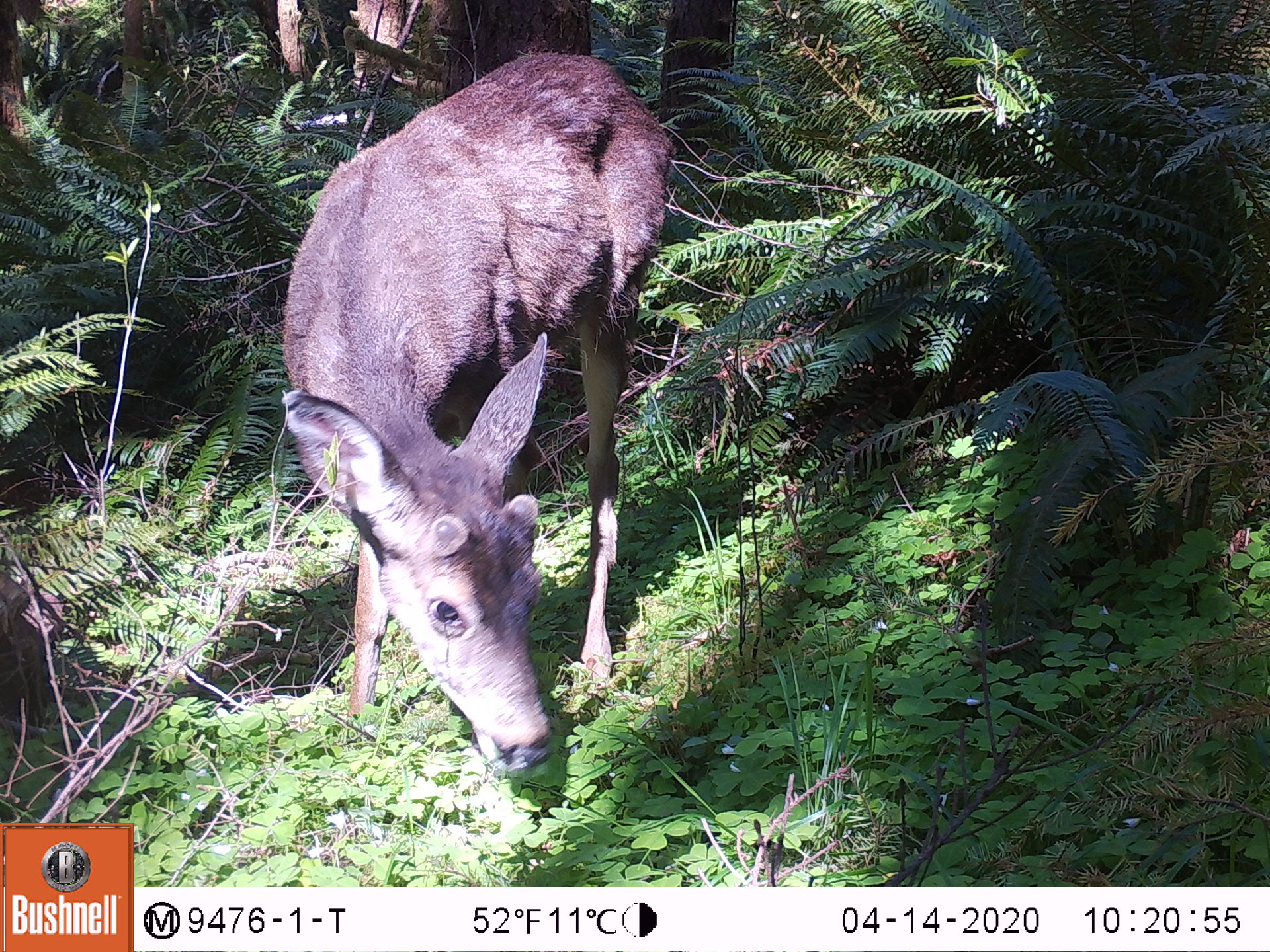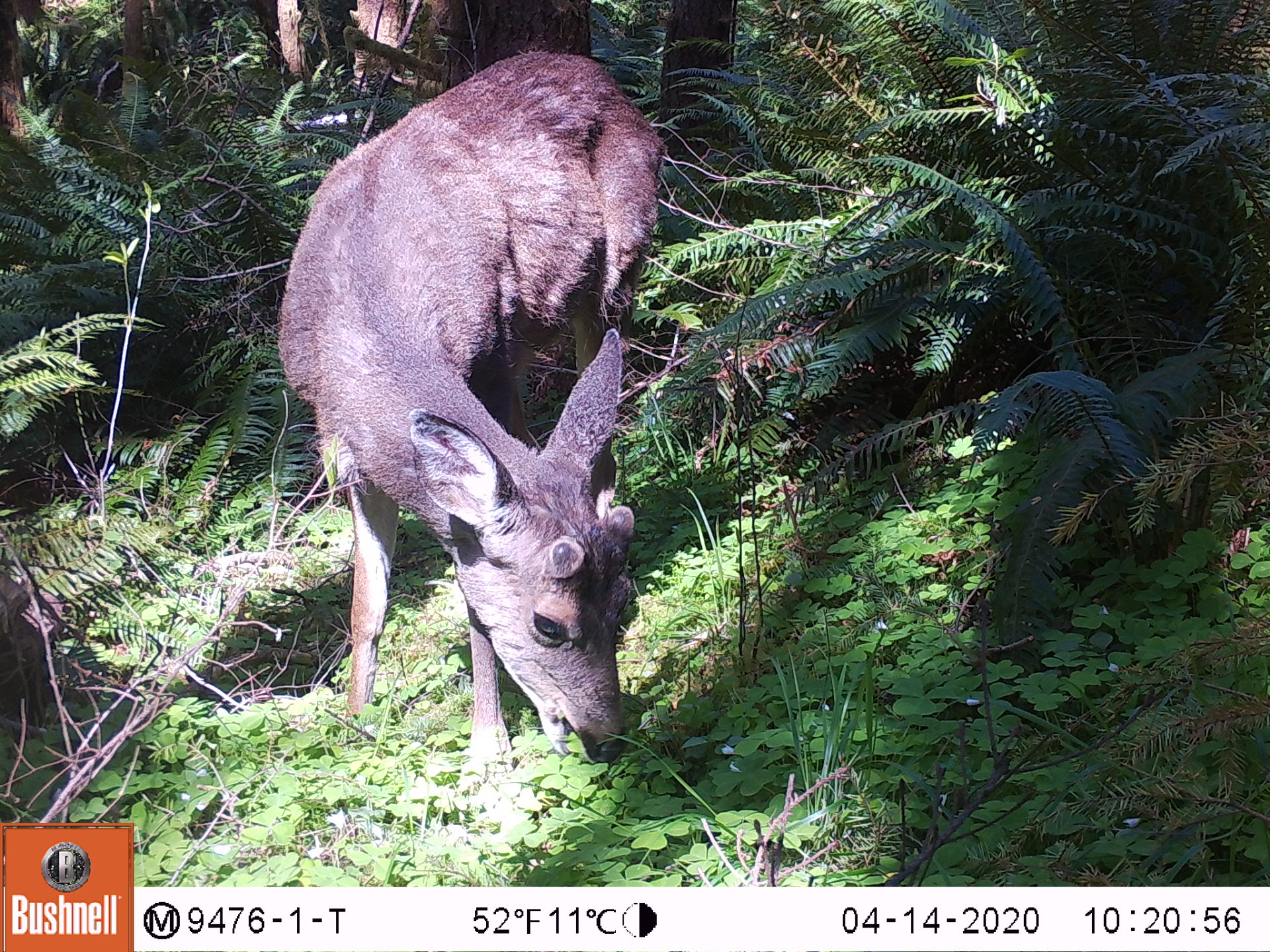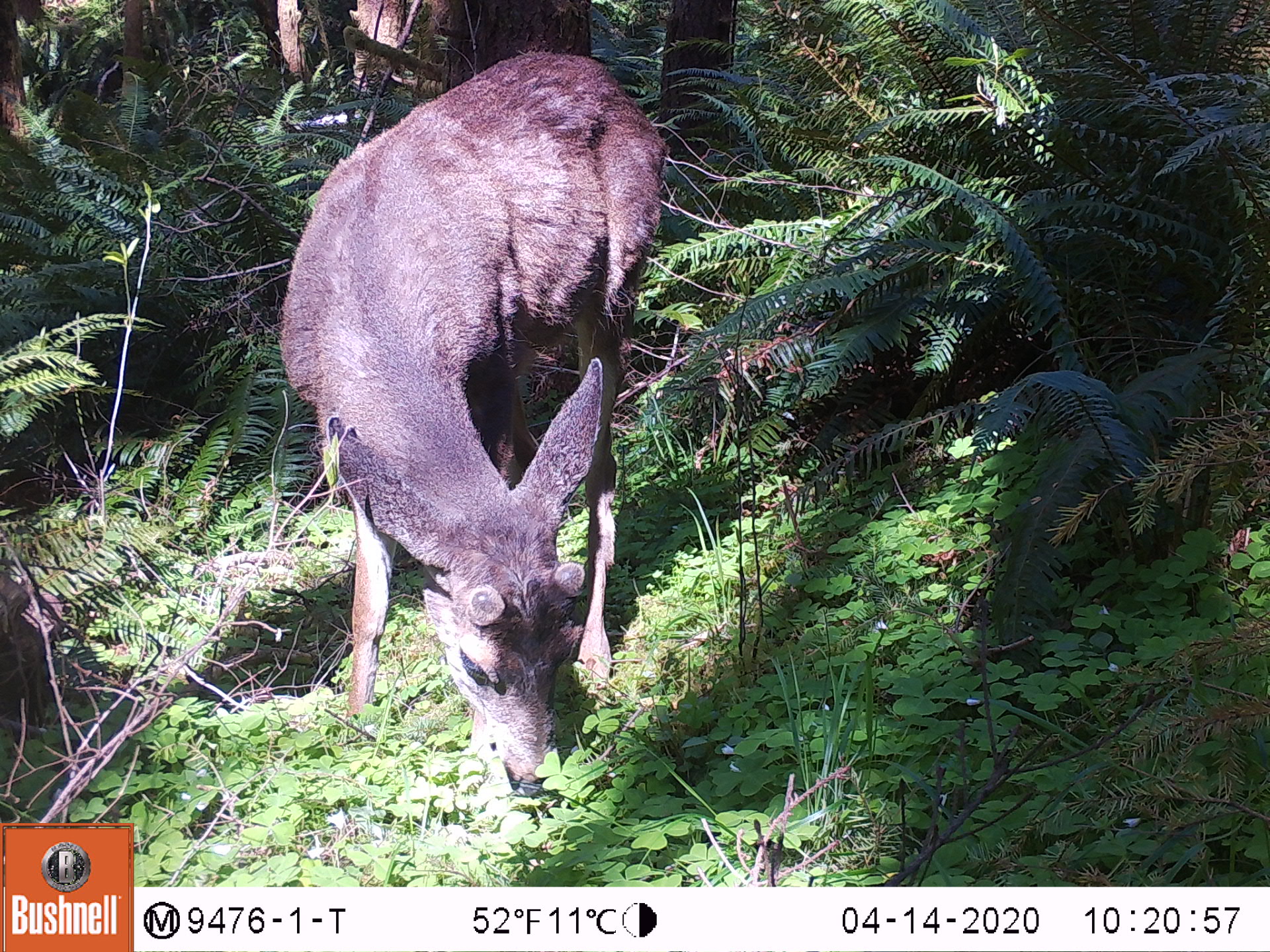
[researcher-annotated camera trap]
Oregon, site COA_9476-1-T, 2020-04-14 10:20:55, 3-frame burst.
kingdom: Animalia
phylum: Chordata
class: Mammalia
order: Artiodactyla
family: Cervidae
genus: Odocoileus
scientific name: Odocoileus hemionus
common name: black-tailed deer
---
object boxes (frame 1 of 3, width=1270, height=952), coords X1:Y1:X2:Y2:
black-tailed deer: 245:33:682:806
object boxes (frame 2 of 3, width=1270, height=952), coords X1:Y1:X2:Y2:
black-tailed deer: 263:36:682:801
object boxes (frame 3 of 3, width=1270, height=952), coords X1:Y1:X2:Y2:
black-tailed deer: 265:34:666:796